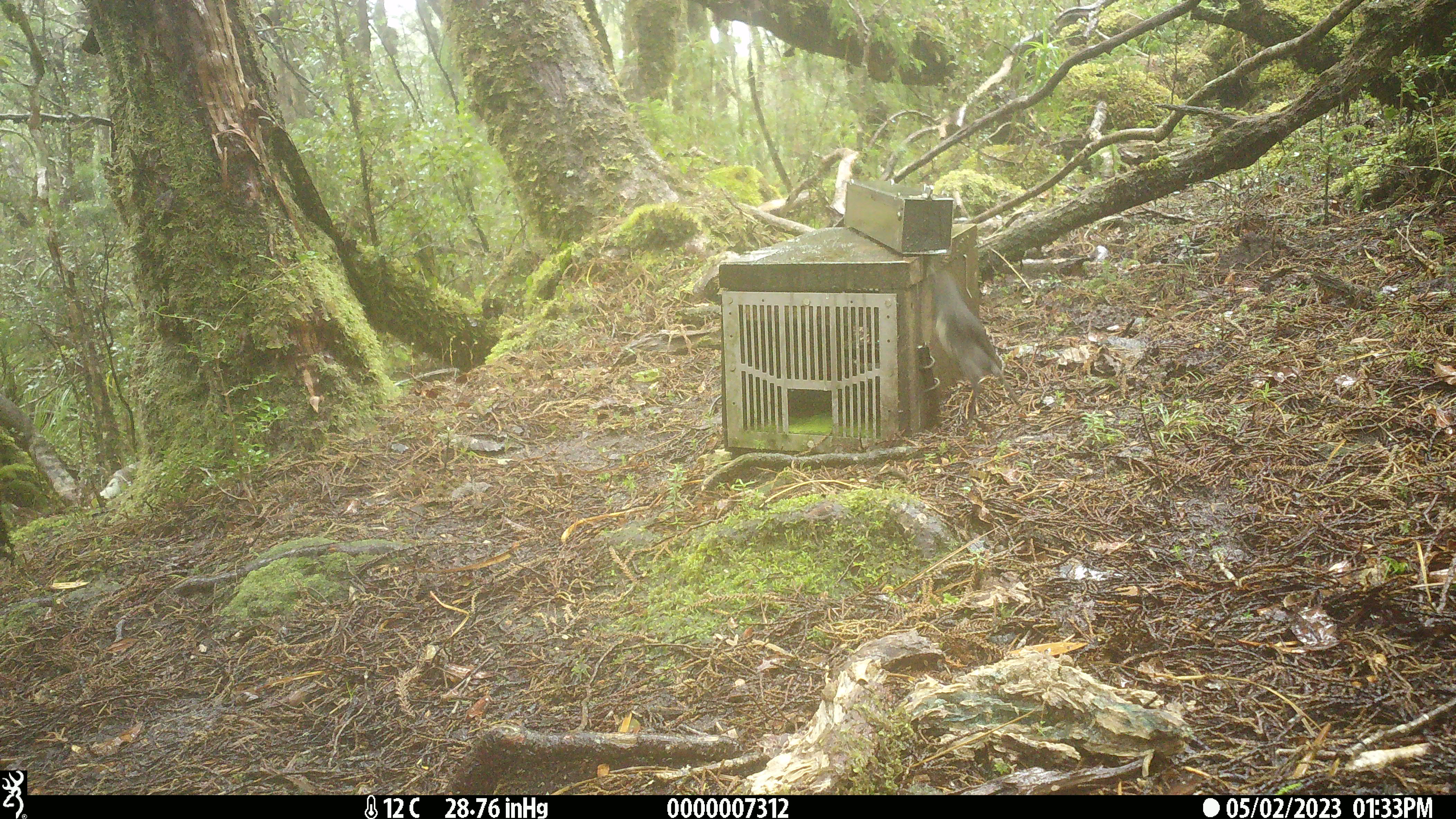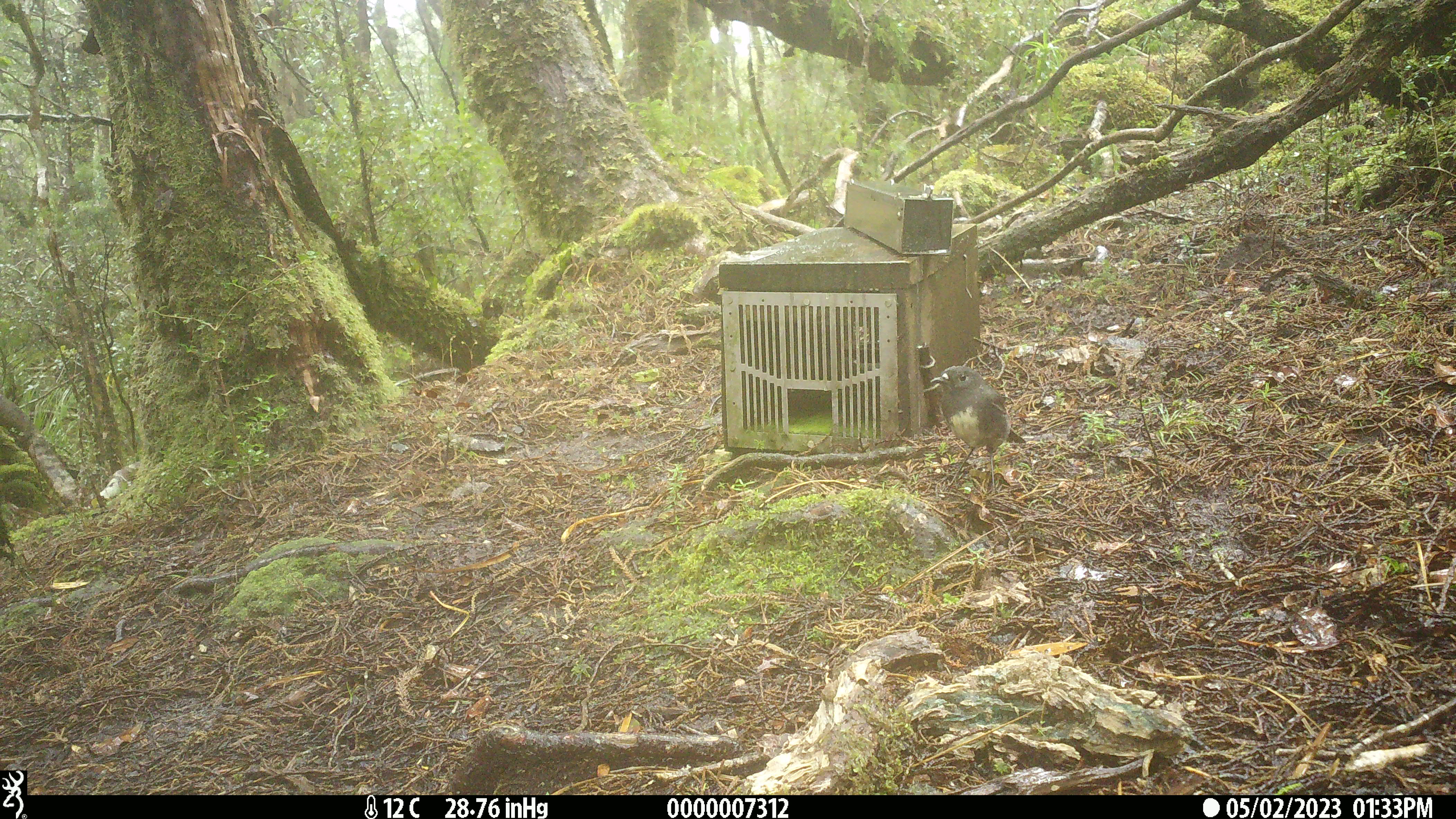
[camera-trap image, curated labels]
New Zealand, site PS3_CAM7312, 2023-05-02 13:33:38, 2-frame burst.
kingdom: Animalia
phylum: Chordata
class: Aves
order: Passeriformes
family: Petroicidae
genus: Petroica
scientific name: Petroica australis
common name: new zealand robin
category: robin